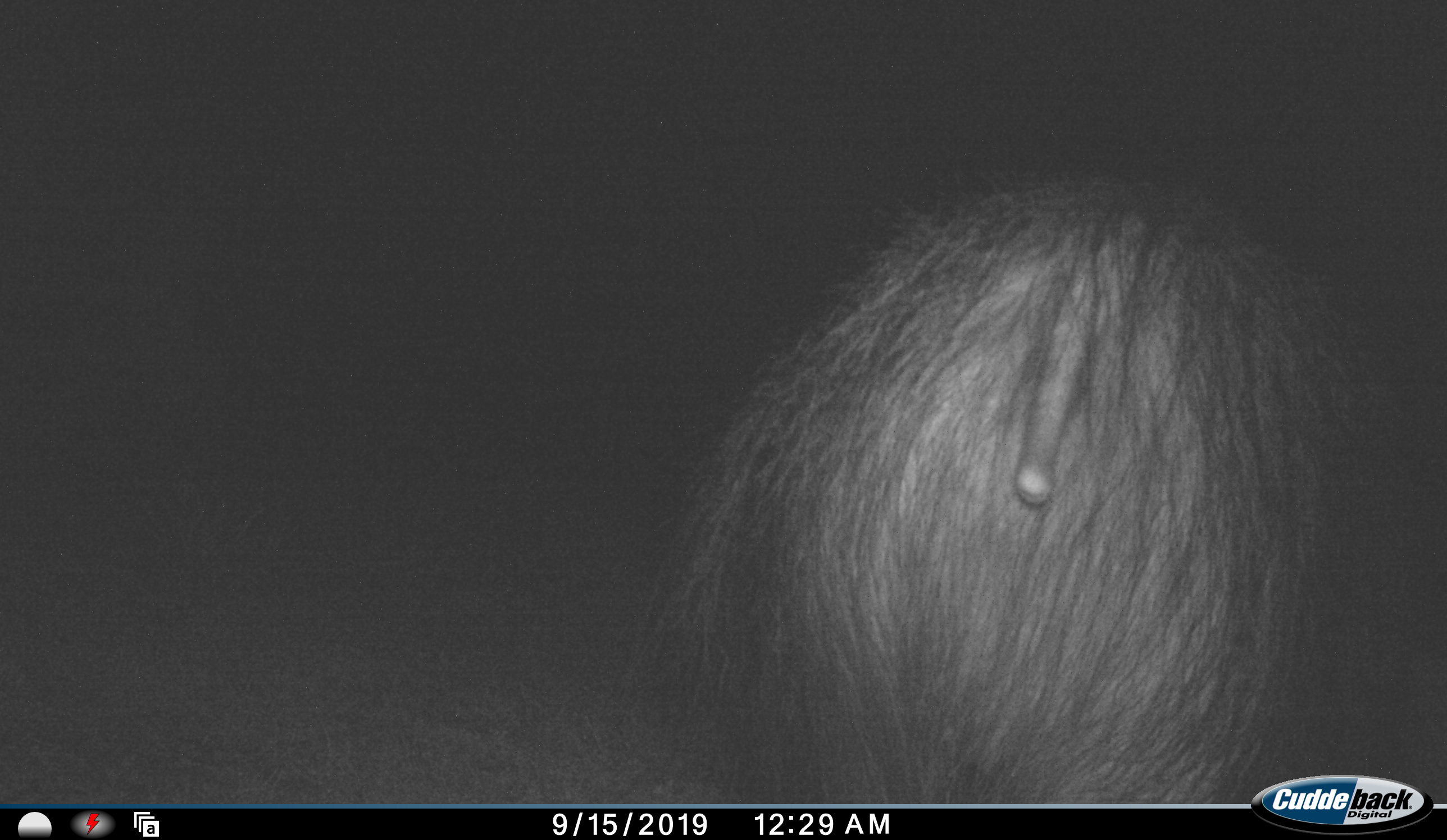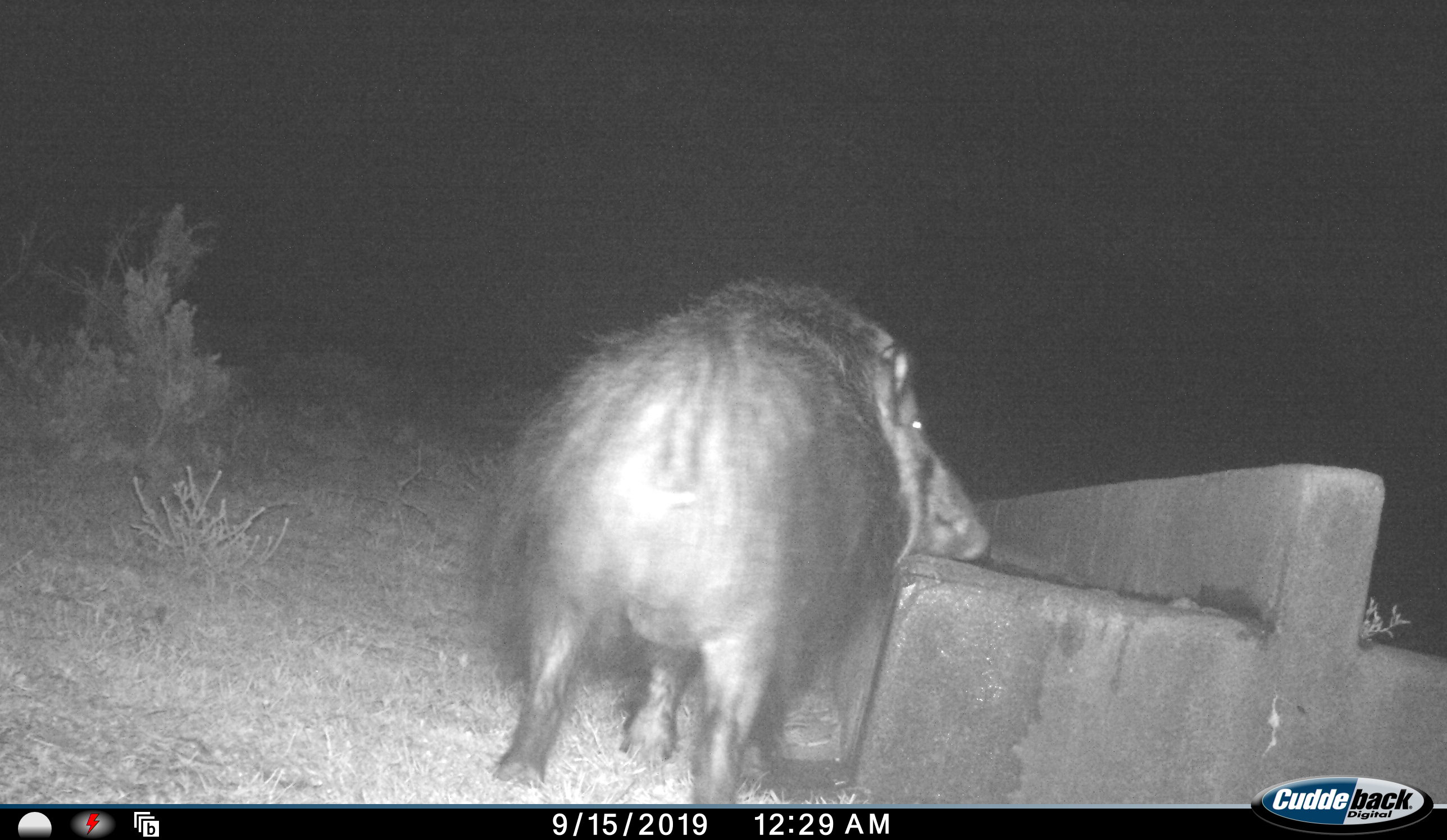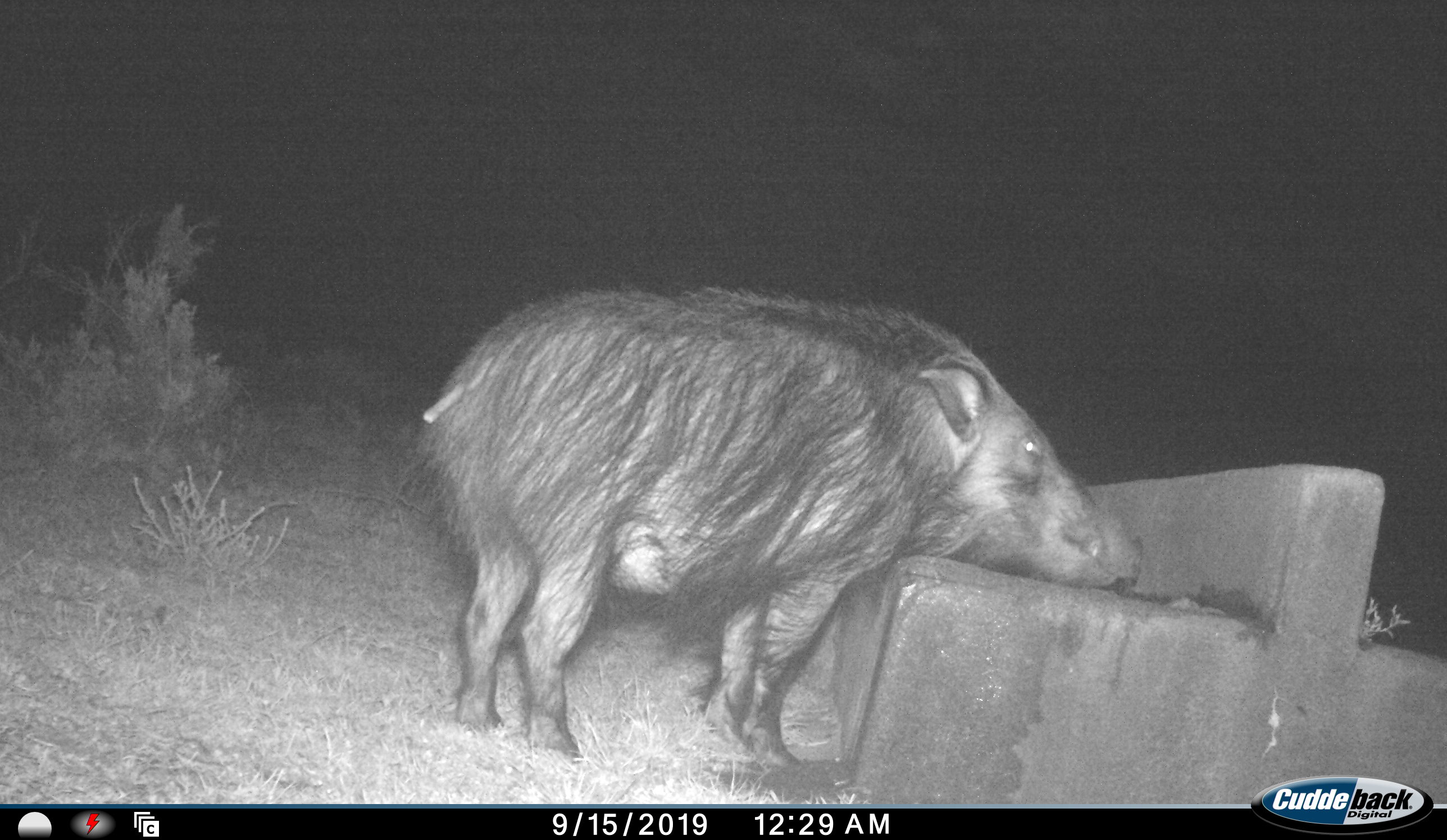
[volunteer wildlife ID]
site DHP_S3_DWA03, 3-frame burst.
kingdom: Animalia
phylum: Chordata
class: Mammalia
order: Artiodactyla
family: Suidae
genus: Potamochoerus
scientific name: Potamochoerus larvatus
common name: bushpig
Bushpig (Potamochoerus larvatus), count 1. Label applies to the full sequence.